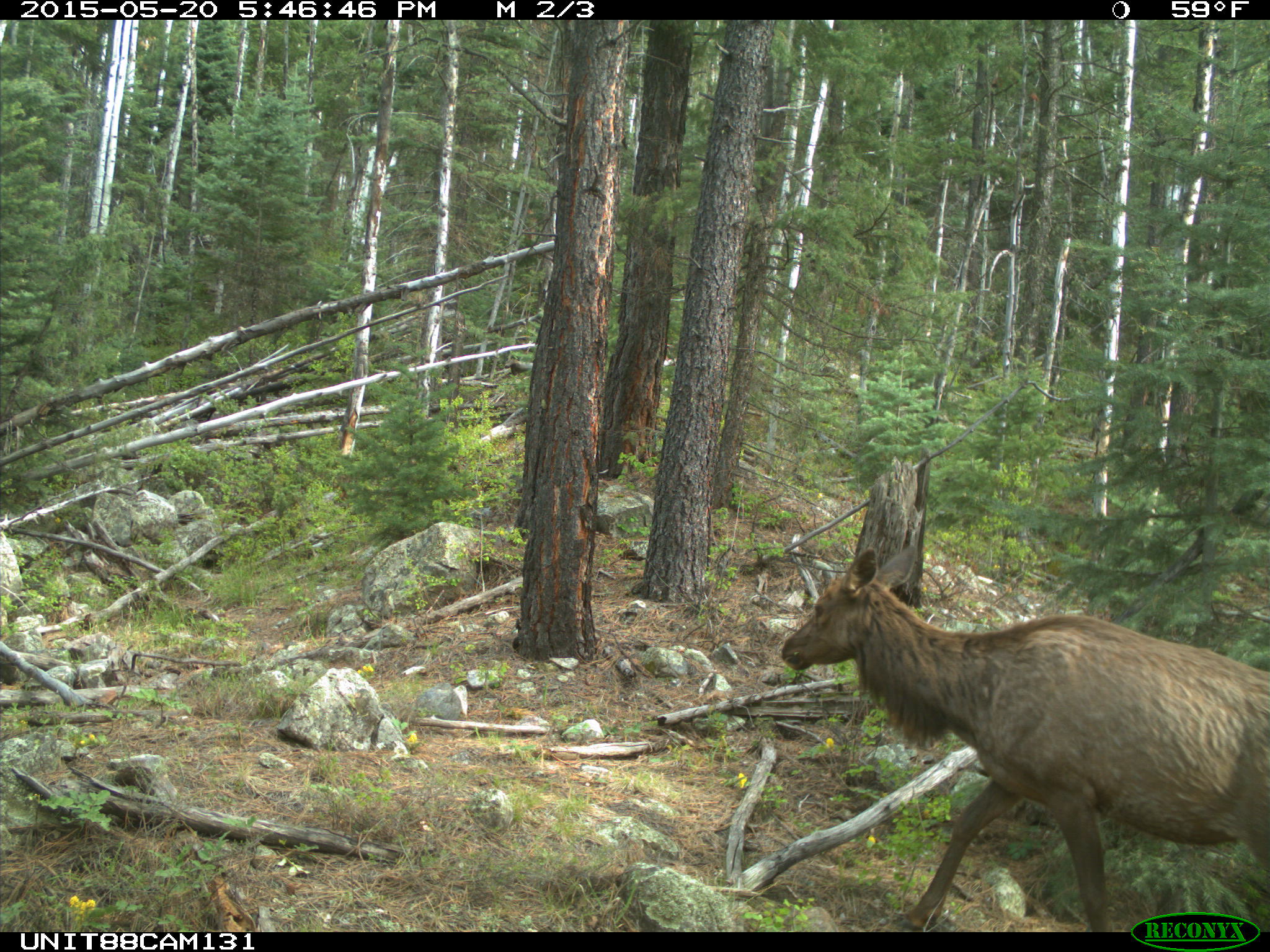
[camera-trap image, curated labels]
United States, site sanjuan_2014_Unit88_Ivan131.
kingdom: Animalia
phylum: Chordata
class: Mammalia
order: Artiodactyla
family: Cervidae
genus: Cervus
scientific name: Cervus elaphus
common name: red deer